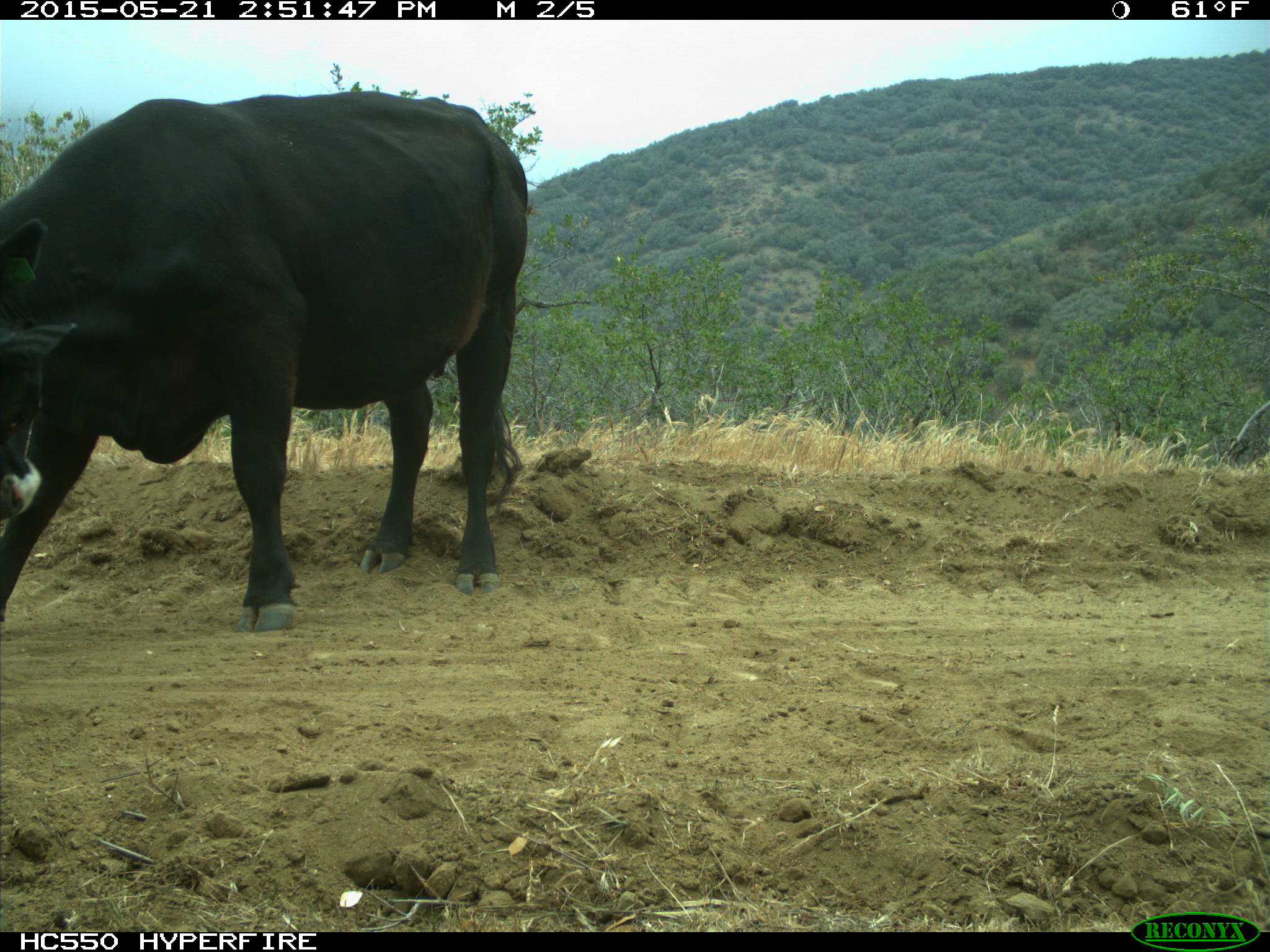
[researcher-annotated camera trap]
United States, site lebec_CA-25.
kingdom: Animalia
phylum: Chordata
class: Mammalia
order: Artiodactyla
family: Bovidae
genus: Bos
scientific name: Bos taurus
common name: domestic cow